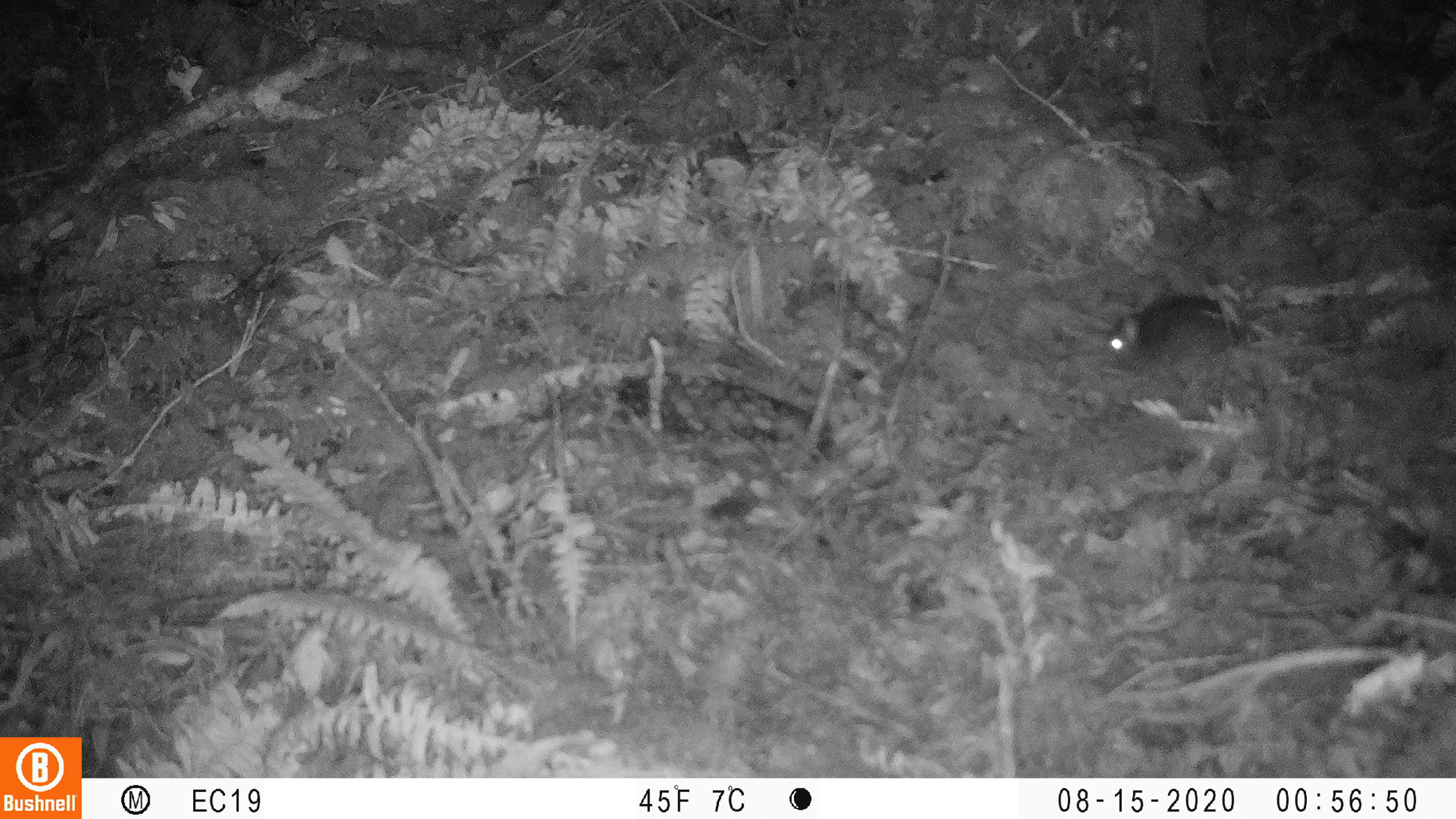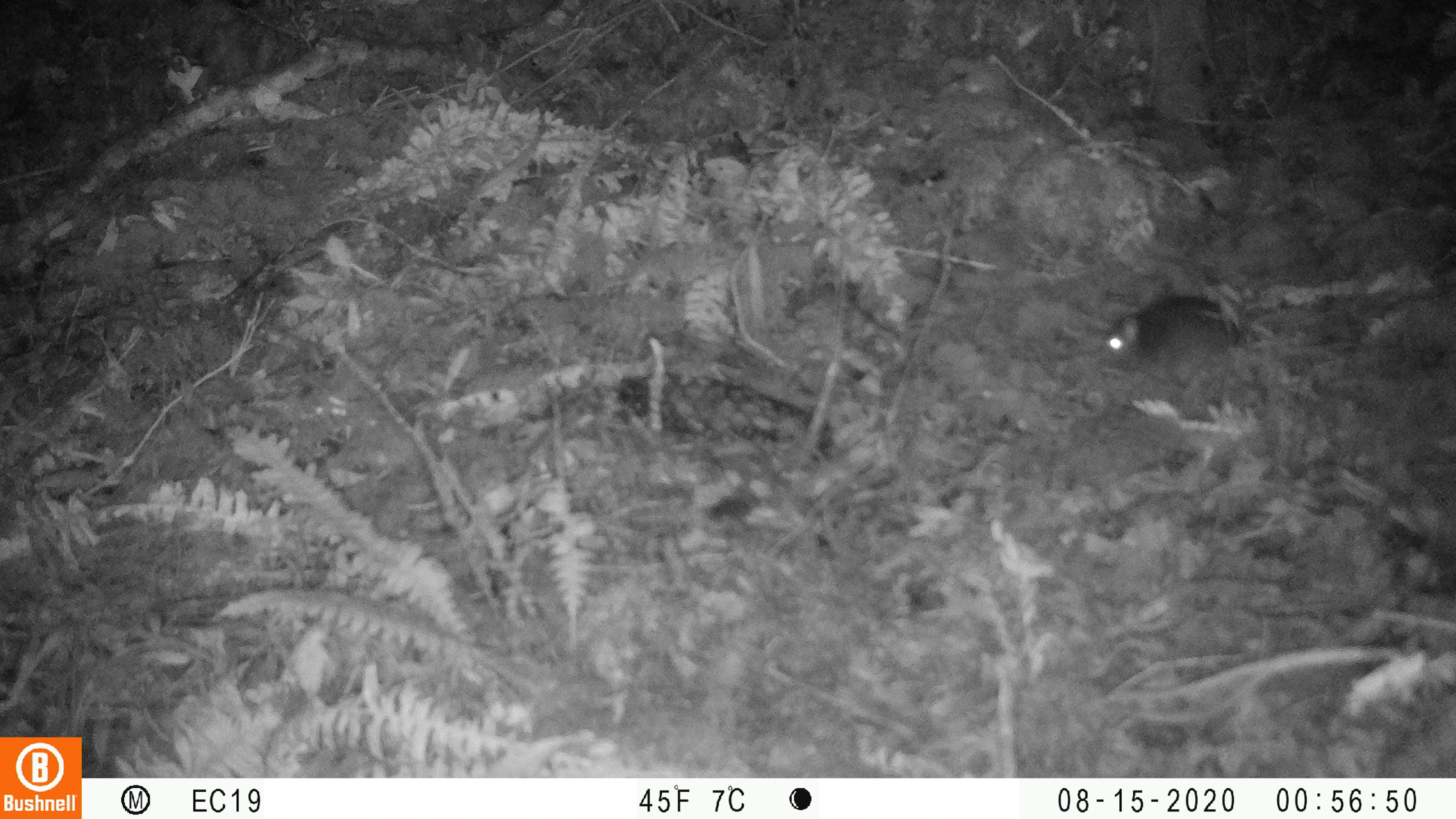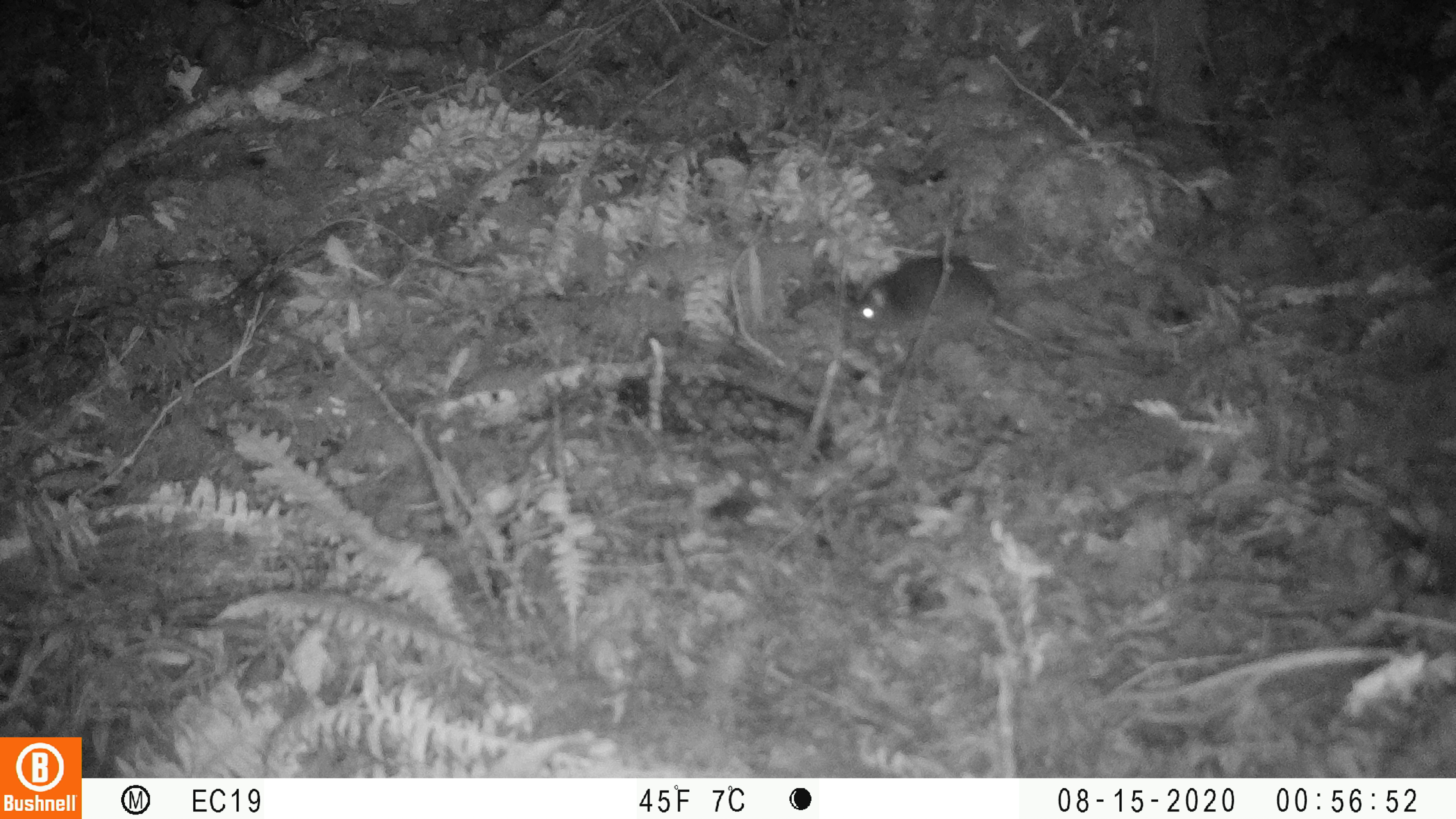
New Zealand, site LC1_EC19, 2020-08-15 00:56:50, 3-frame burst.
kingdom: Animalia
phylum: Chordata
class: Mammalia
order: Rodentia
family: Muridae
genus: Rattus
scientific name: Rattus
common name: rat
Rat (Rattus).